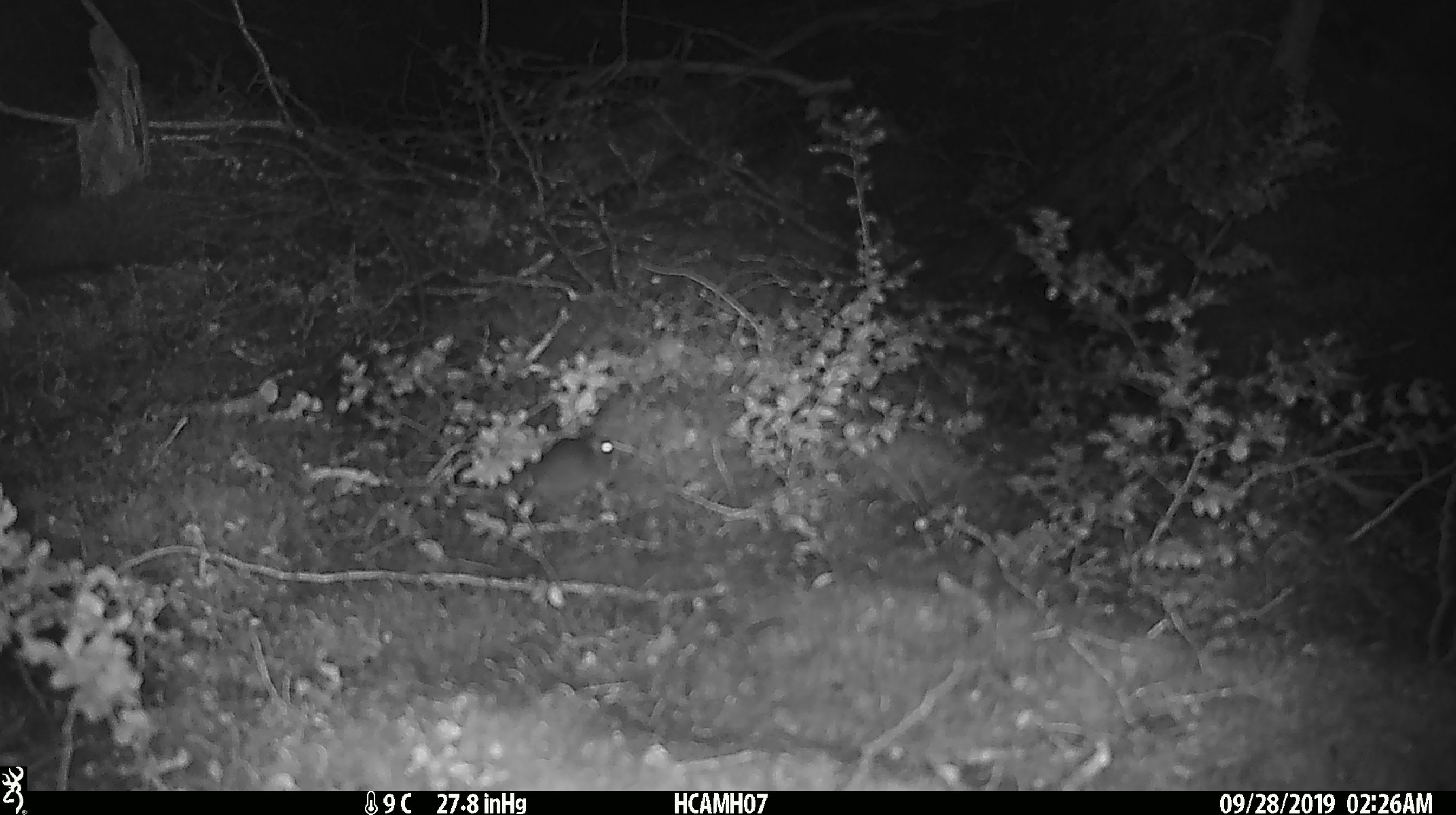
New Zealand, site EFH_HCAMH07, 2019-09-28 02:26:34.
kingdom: Animalia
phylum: Chordata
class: Mammalia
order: Rodentia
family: Muridae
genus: Mus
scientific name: Mus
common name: mouse